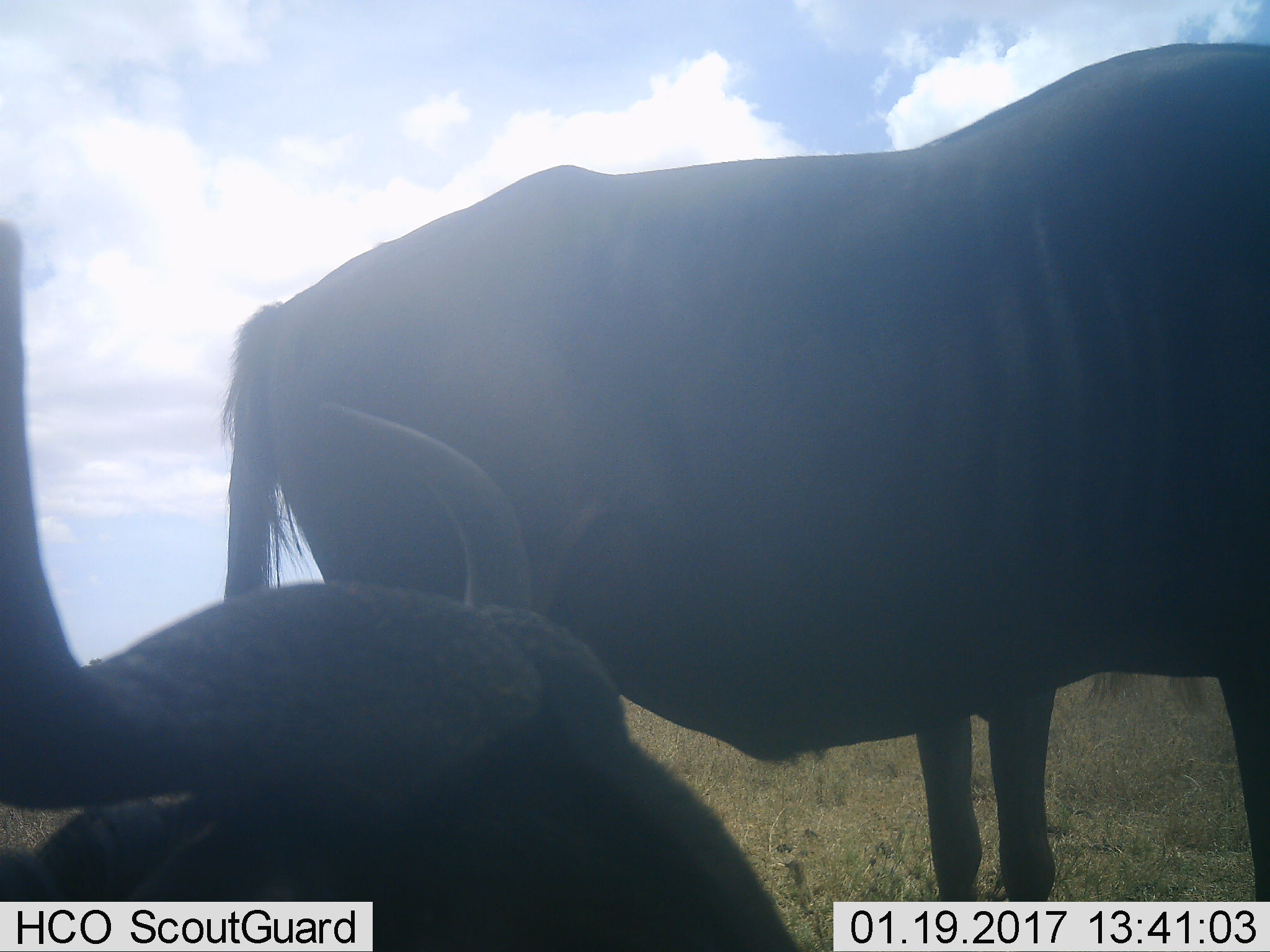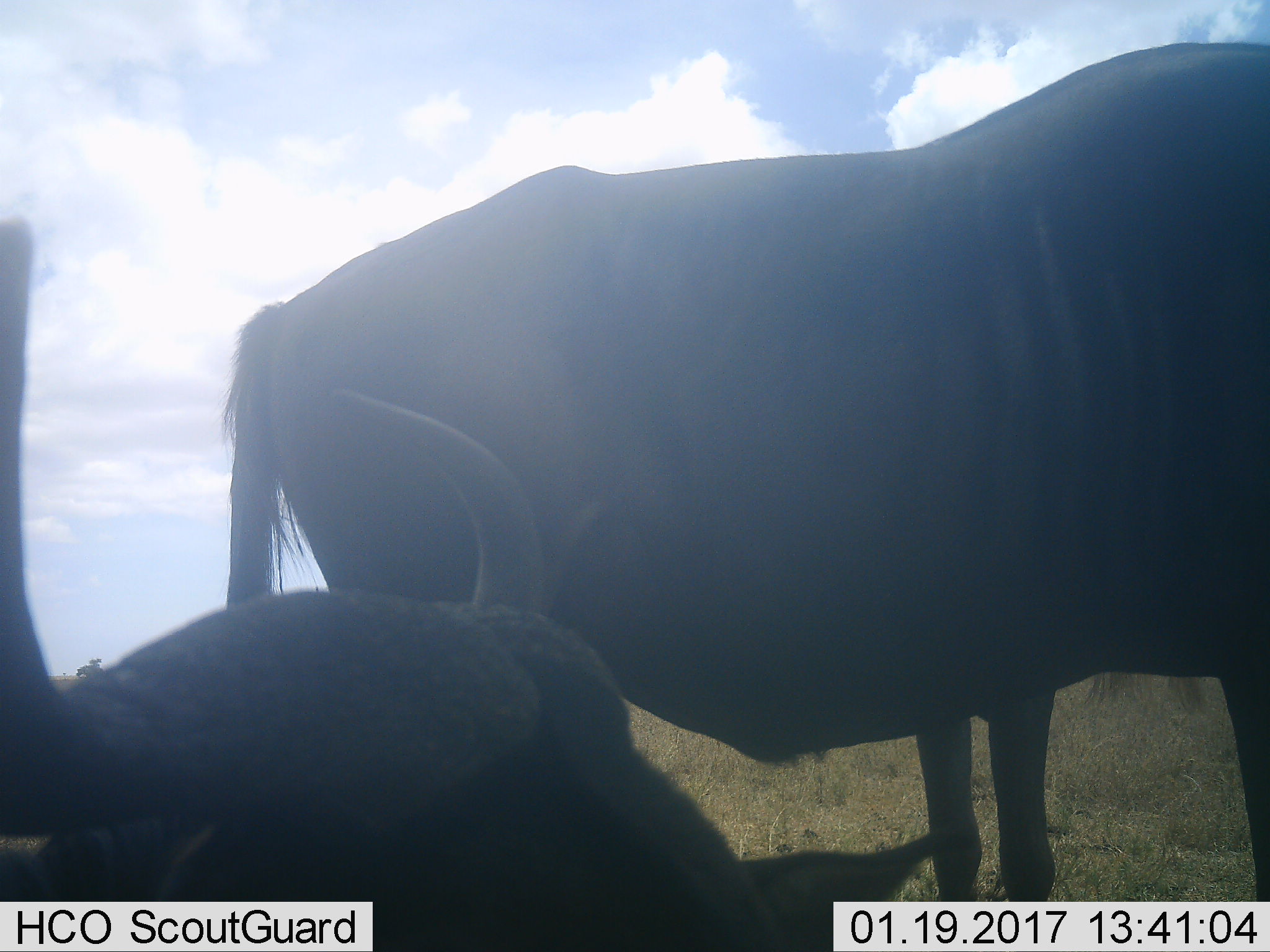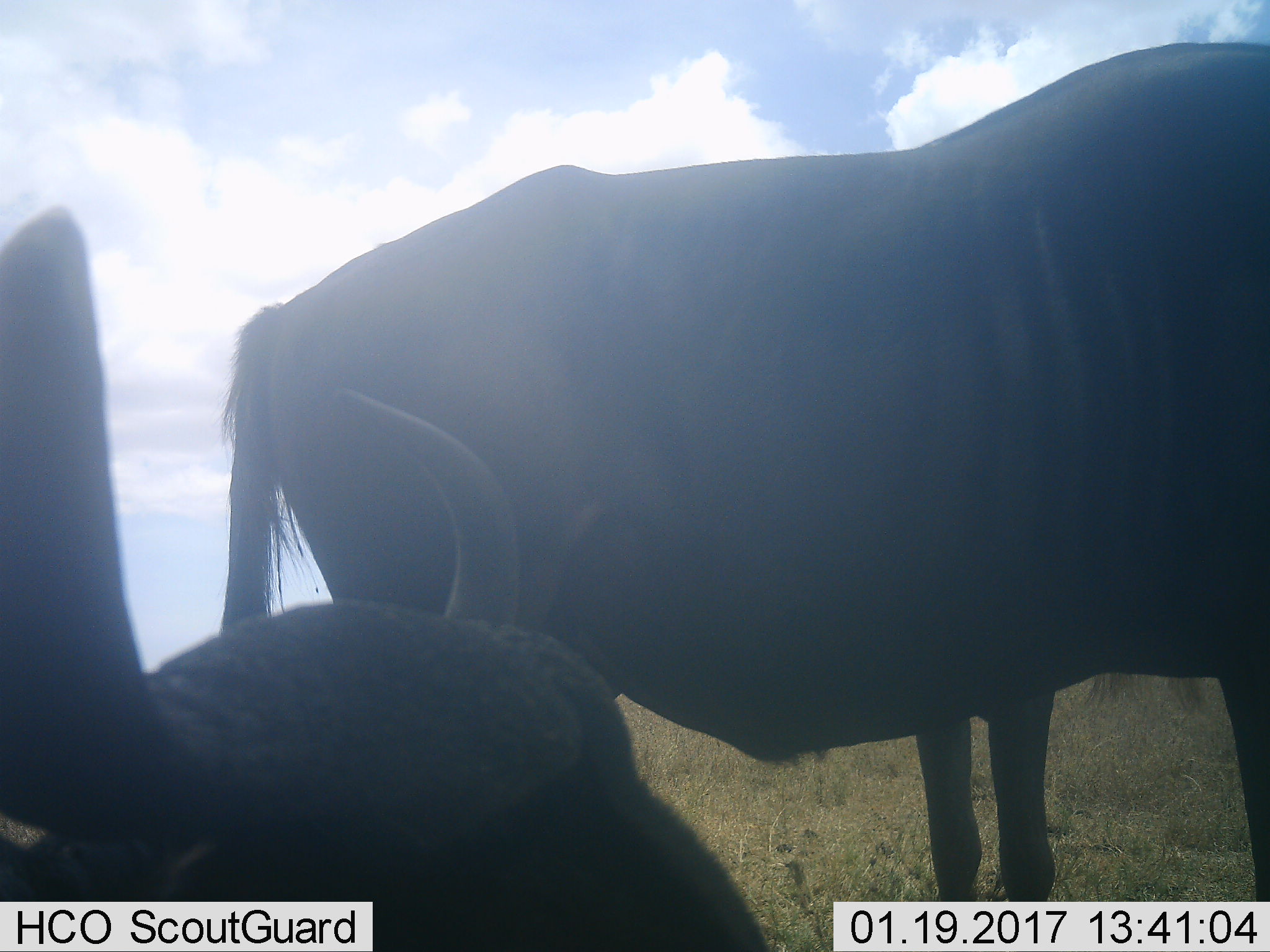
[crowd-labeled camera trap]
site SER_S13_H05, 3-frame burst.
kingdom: Animalia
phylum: Chordata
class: Mammalia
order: Artiodactyla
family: Bovidae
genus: Connochaetes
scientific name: Connochaetes taurinus taurinus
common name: blue wildebeest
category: wildebeestblue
Wildebeestblue (blue wildebeest) (Connochaetes taurinus taurinus), count 2. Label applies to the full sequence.